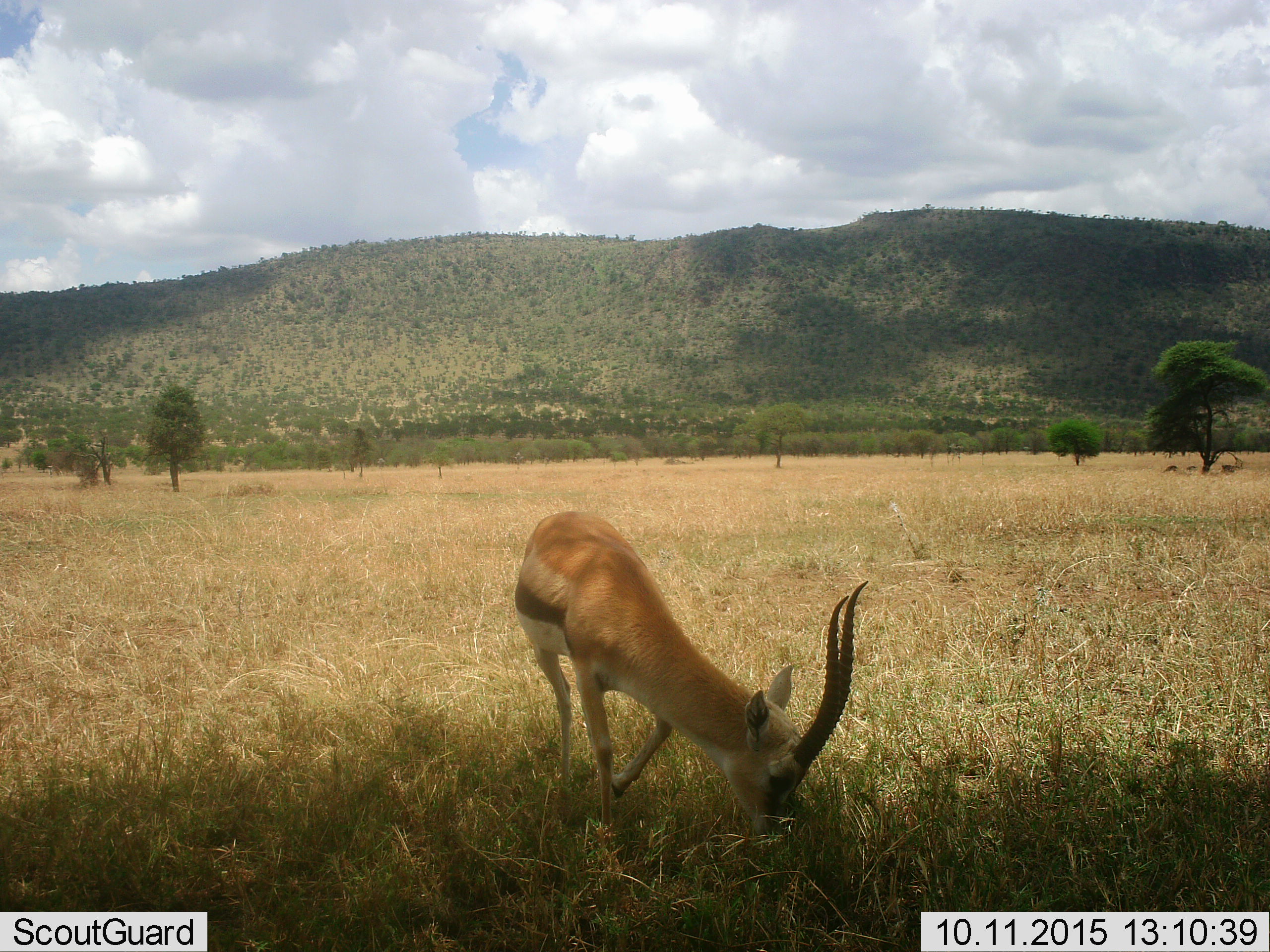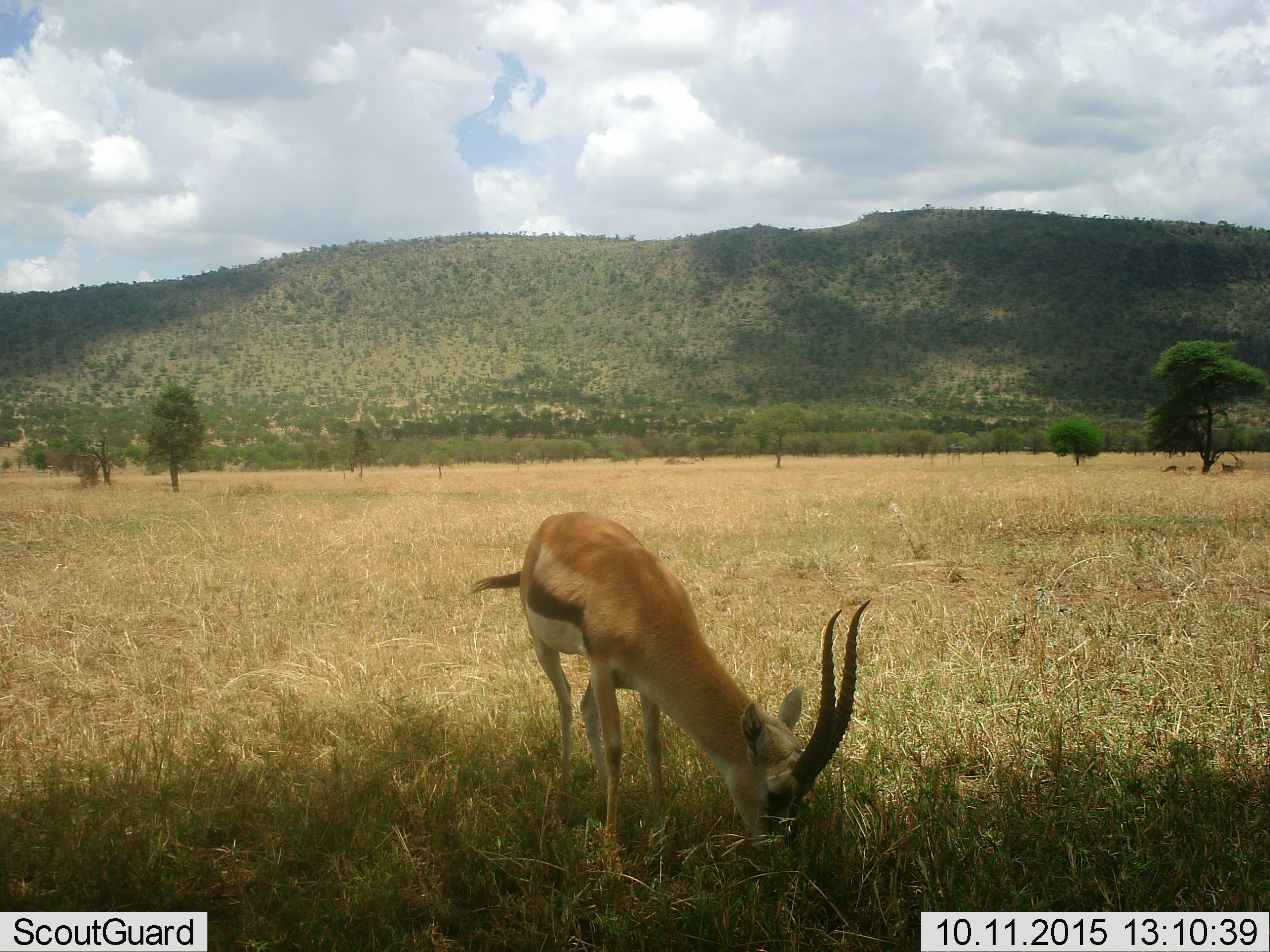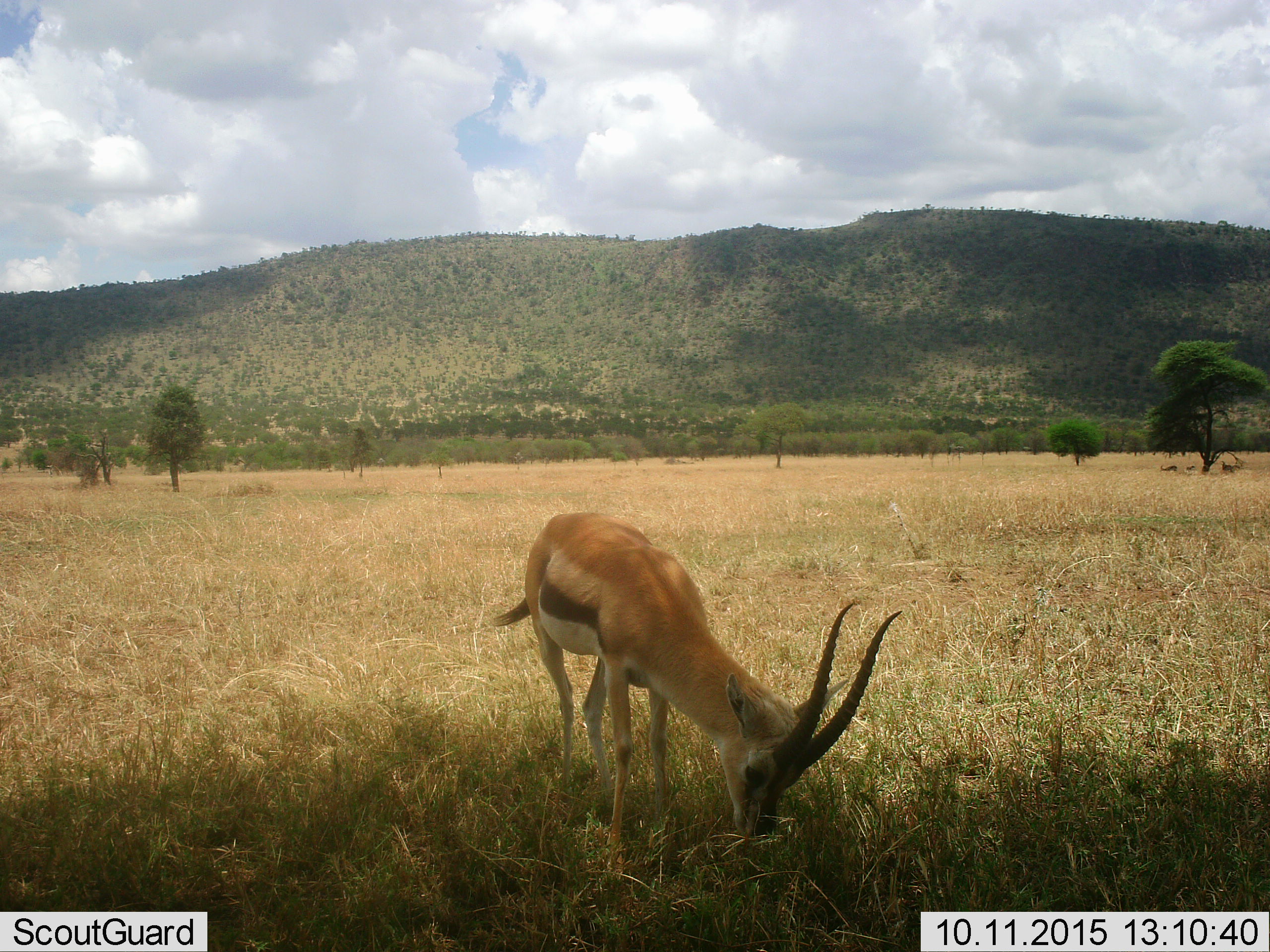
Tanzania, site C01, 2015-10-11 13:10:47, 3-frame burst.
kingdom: Animalia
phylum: Chordata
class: Mammalia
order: Artiodactyla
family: Bovidae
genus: Eudorcas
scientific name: Eudorcas thomsonii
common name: thomson's gazelle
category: gazellethomsons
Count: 1.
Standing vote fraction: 12%.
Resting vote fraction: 12%.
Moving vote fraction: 6%.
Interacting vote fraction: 0%.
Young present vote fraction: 6%.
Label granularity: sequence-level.